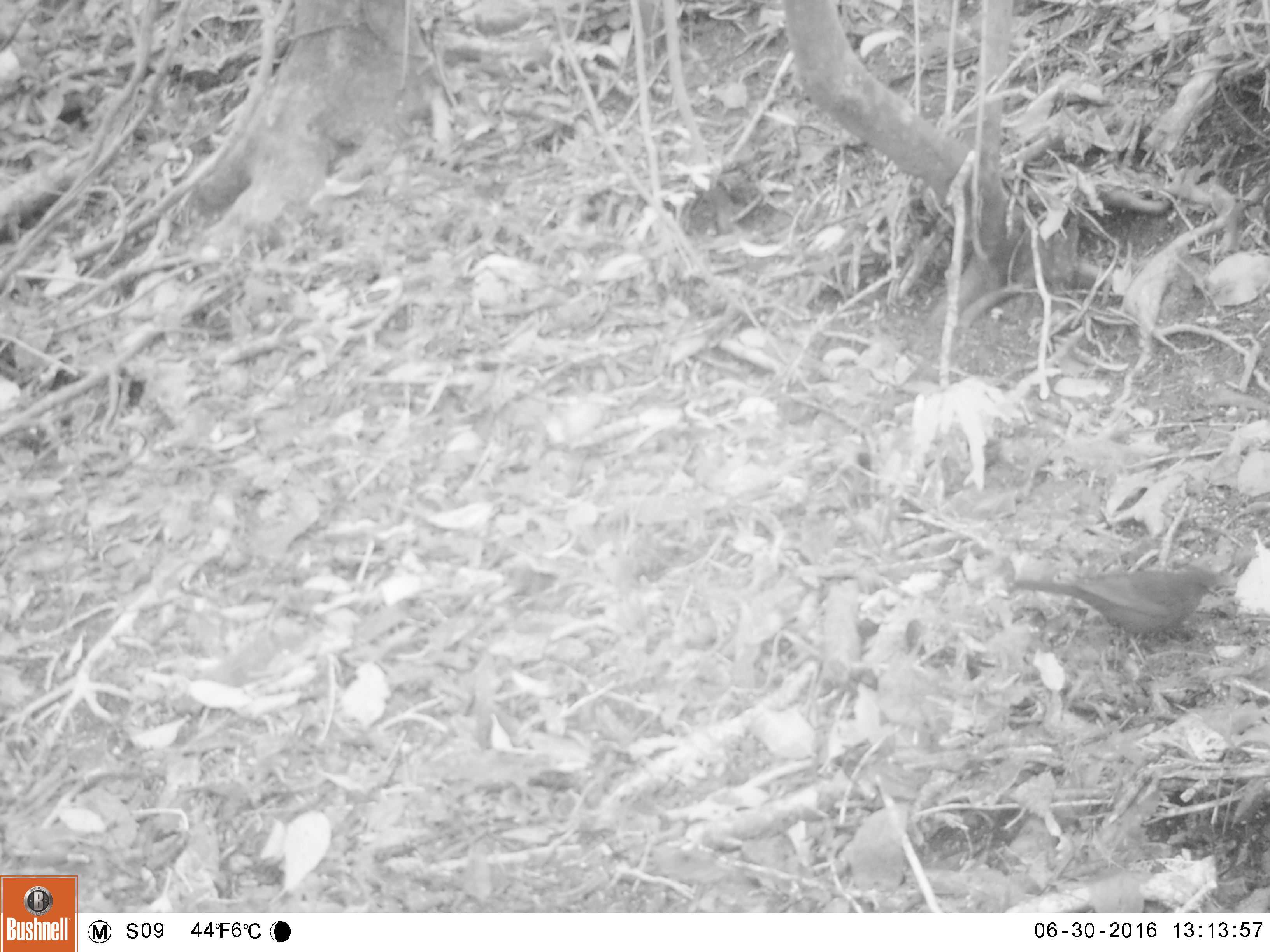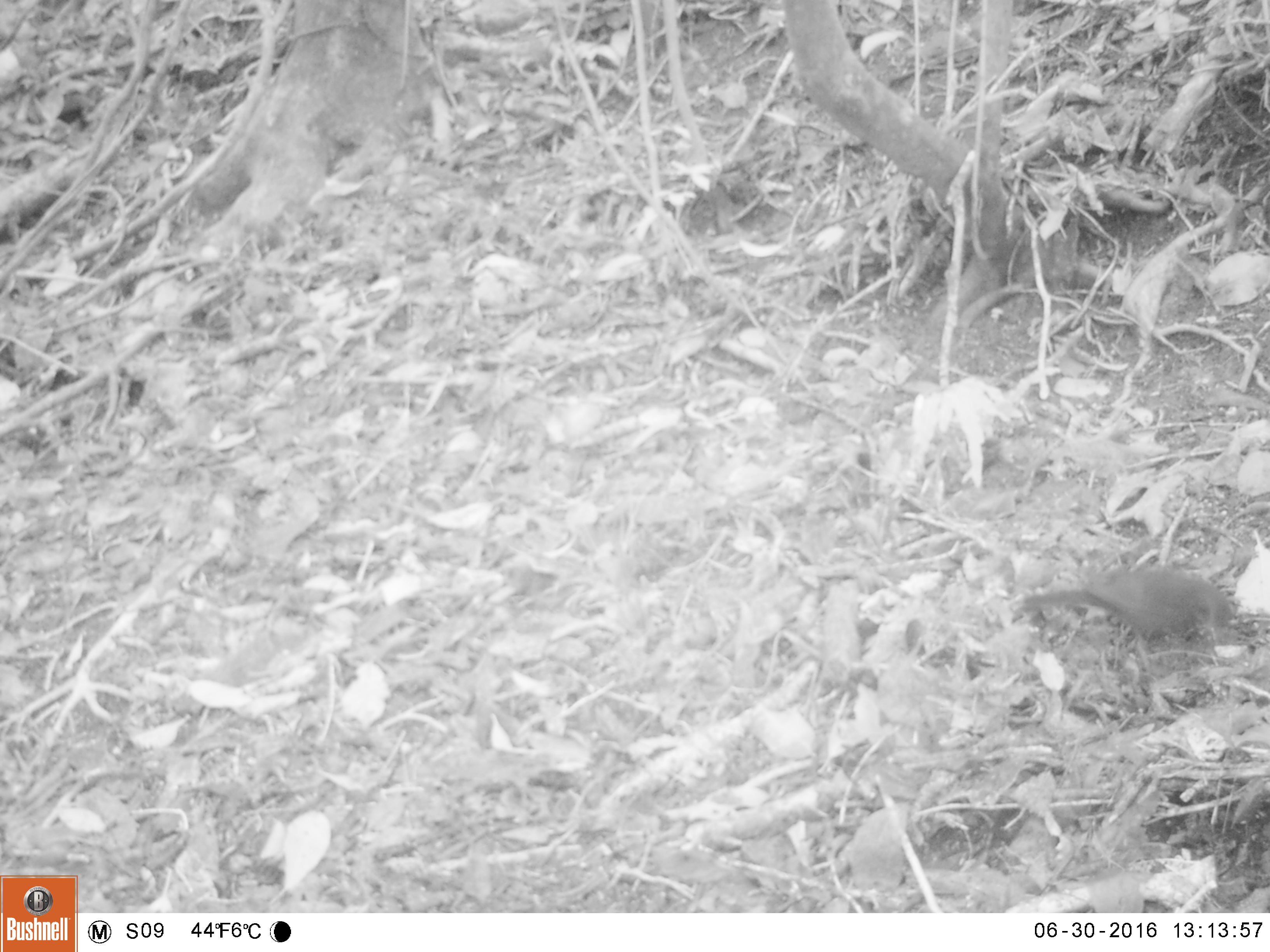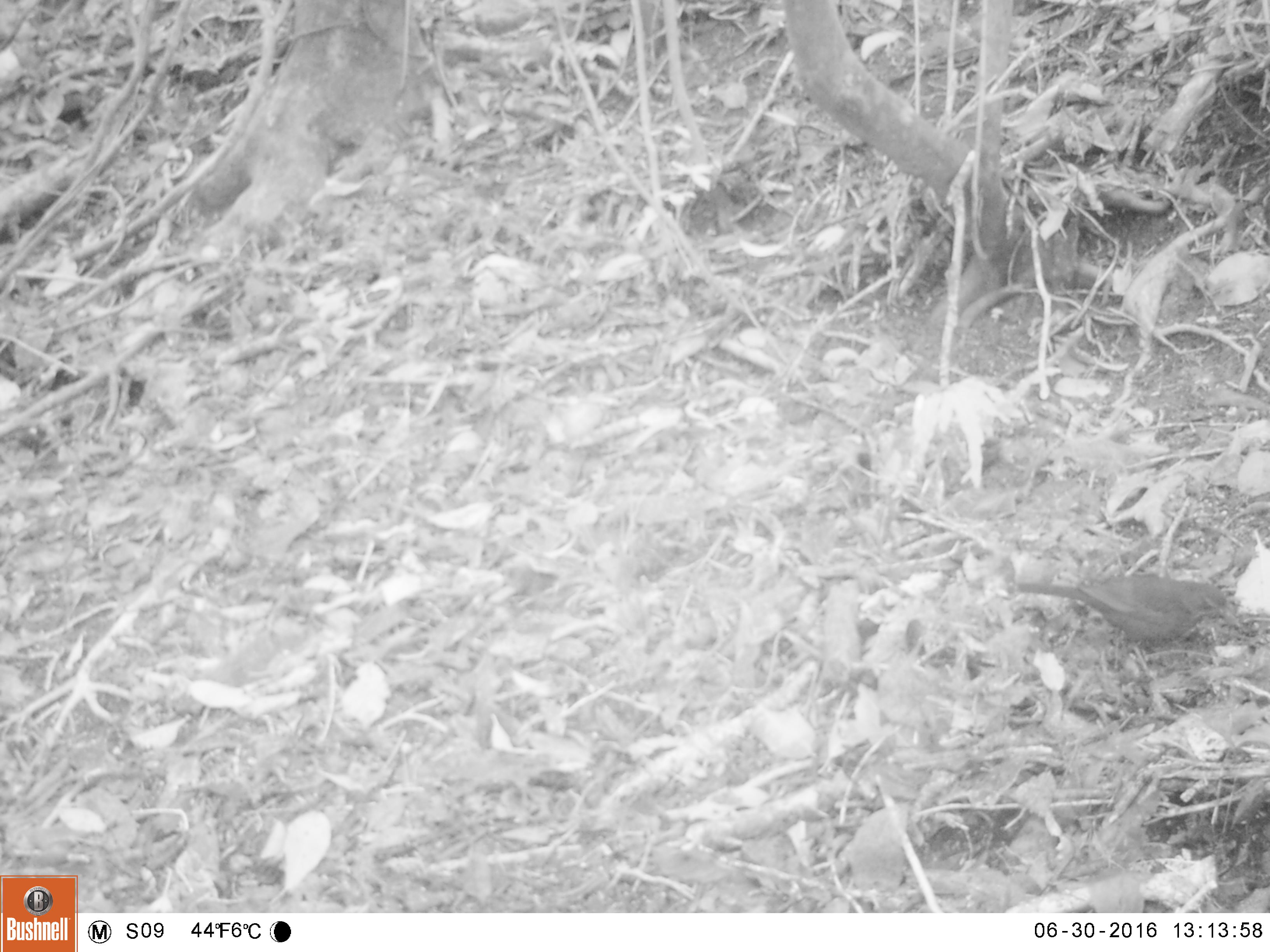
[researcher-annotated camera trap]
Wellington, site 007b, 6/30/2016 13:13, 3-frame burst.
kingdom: Animalia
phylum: Chordata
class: Aves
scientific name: Aves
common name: bird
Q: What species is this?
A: Bird (Aves).